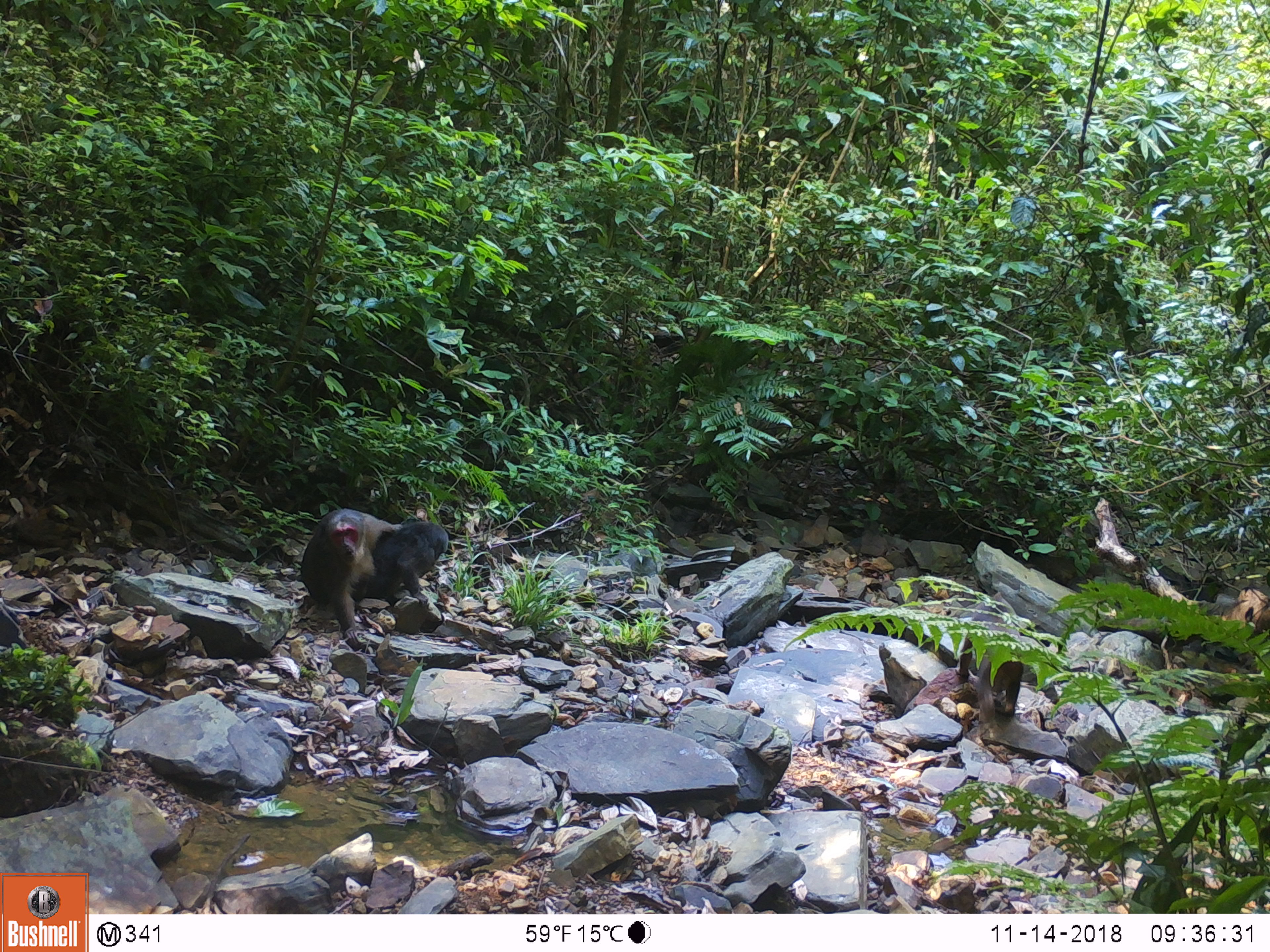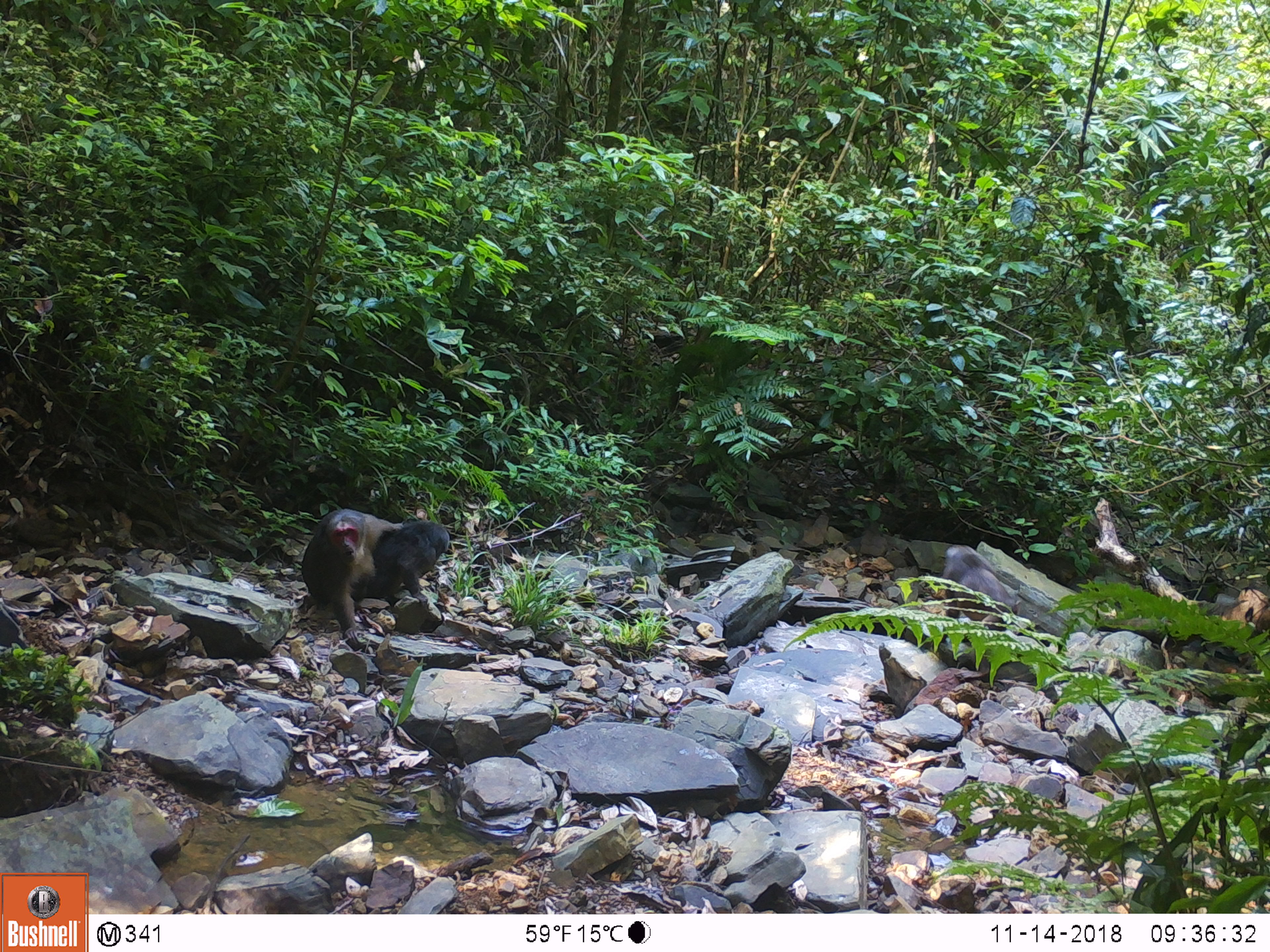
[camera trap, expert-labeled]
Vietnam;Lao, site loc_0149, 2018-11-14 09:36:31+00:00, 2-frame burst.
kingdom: Animalia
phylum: Chordata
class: Mammalia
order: Primates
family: Cercopithecidae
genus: Macaca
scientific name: Macaca arctoides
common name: stump-tailed macaque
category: stump tailed macaque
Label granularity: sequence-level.